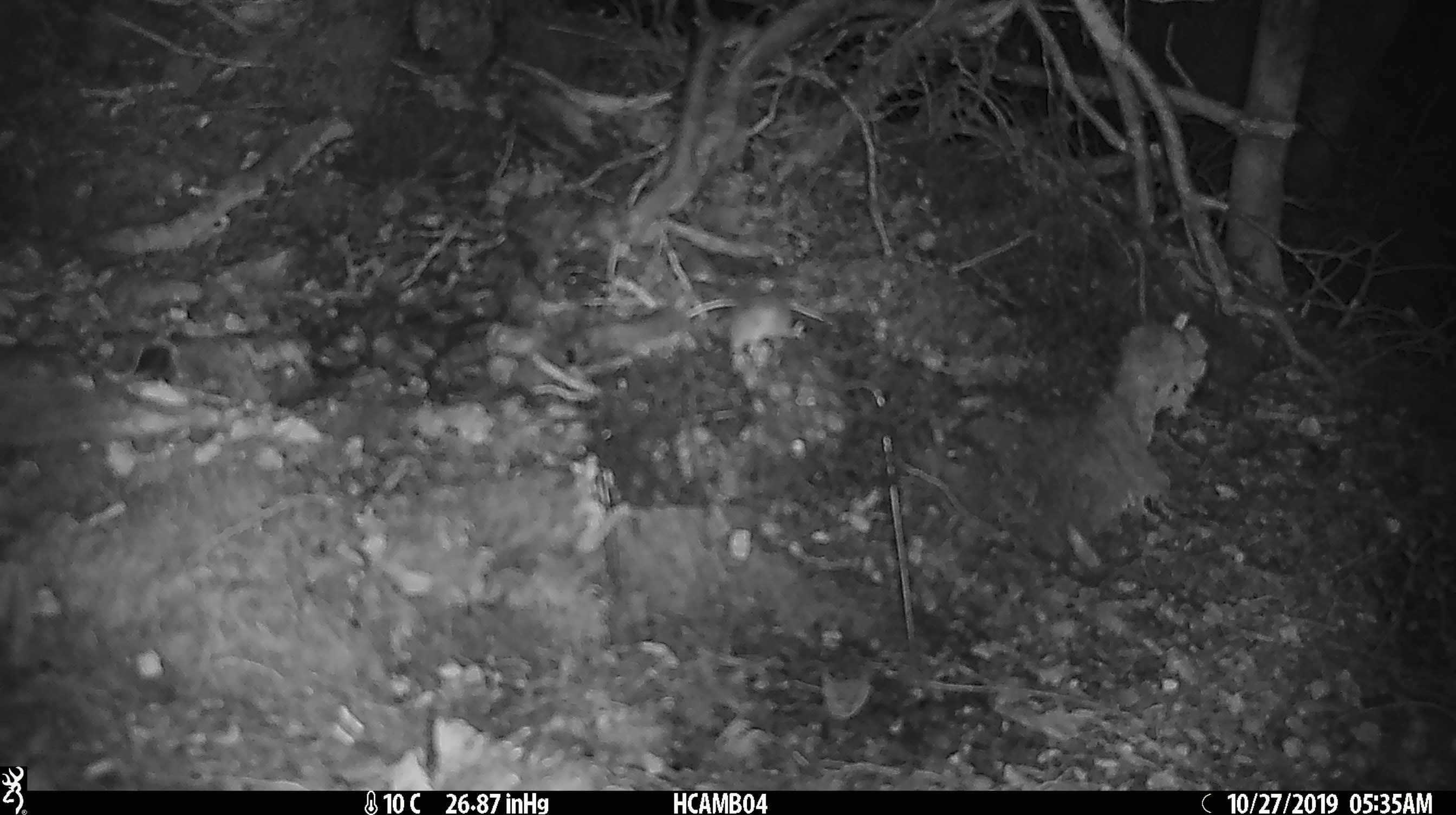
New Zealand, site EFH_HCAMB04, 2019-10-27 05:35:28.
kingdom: Animalia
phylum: Chordata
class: Mammalia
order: Rodentia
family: Muridae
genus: Mus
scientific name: Mus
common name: mouse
Mouse (Mus).